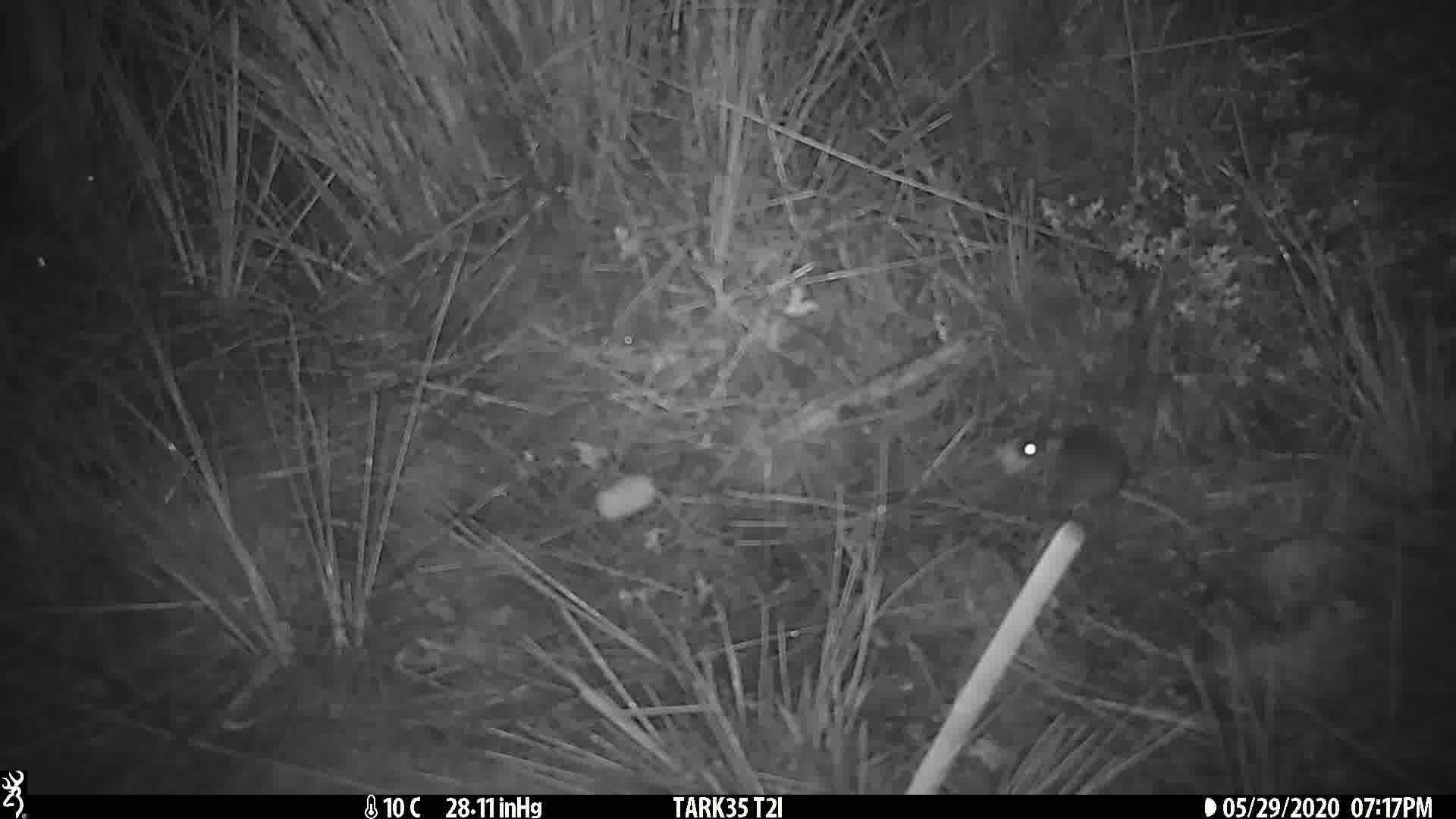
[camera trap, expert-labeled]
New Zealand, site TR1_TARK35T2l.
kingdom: Animalia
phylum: Chordata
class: Mammalia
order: Rodentia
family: Muridae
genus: Mus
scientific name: Mus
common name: mouse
Mouse (Mus).